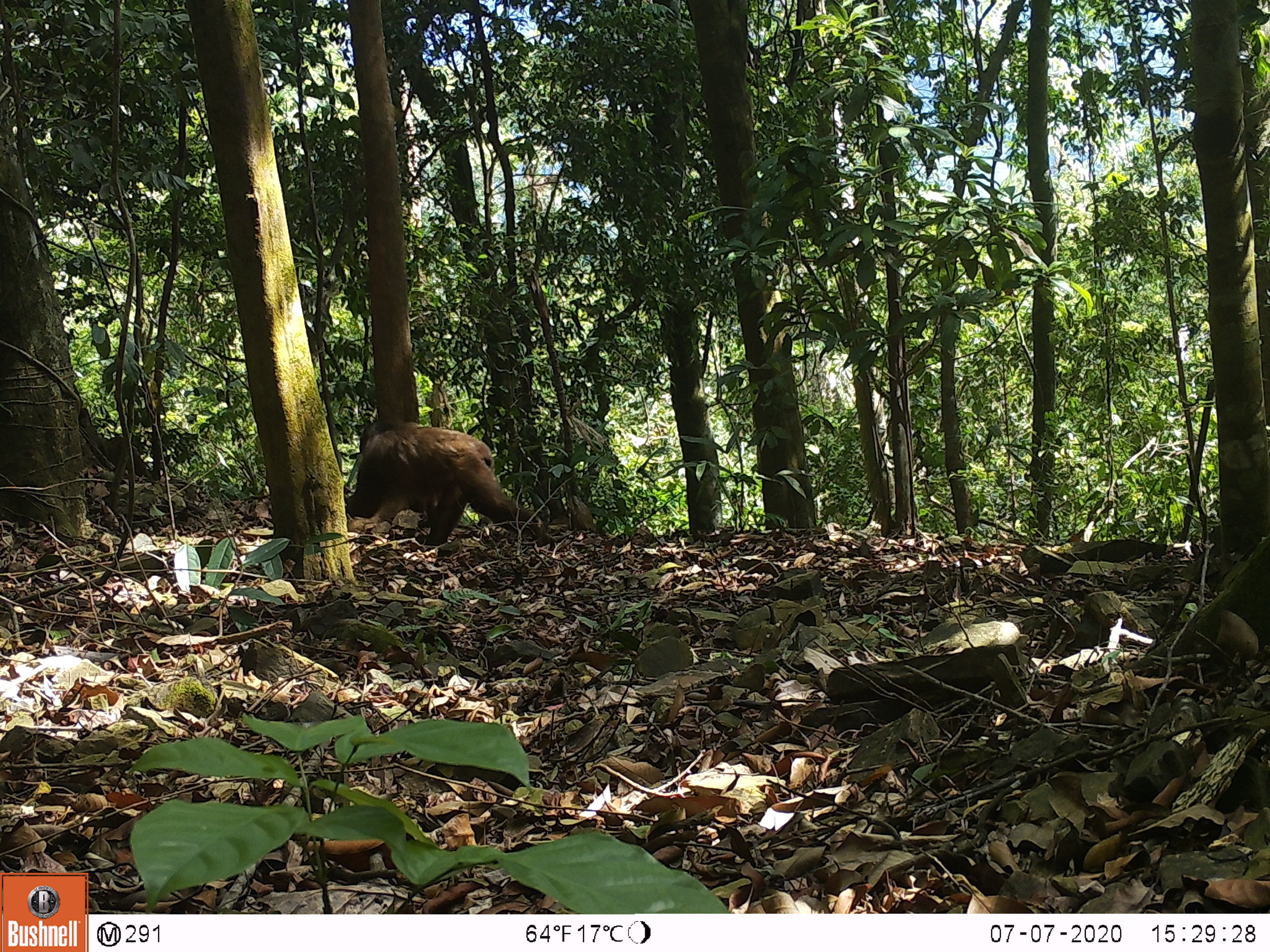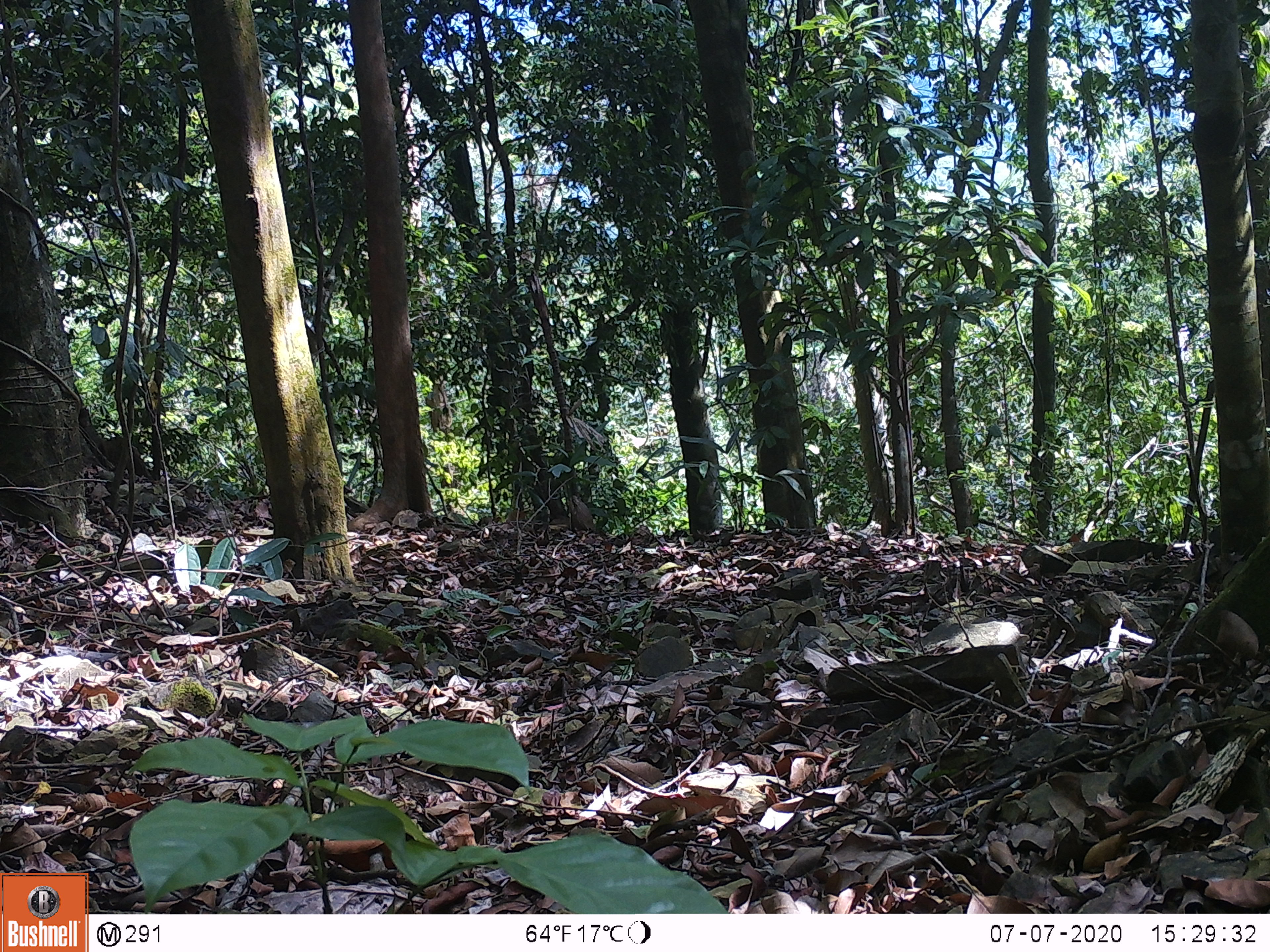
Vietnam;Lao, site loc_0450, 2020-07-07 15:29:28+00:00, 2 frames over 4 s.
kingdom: Animalia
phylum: Chordata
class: Mammalia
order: Primates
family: Cercopithecidae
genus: Macaca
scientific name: Macaca arctoides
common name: stump-tailed macaque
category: stump tailed macaque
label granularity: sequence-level